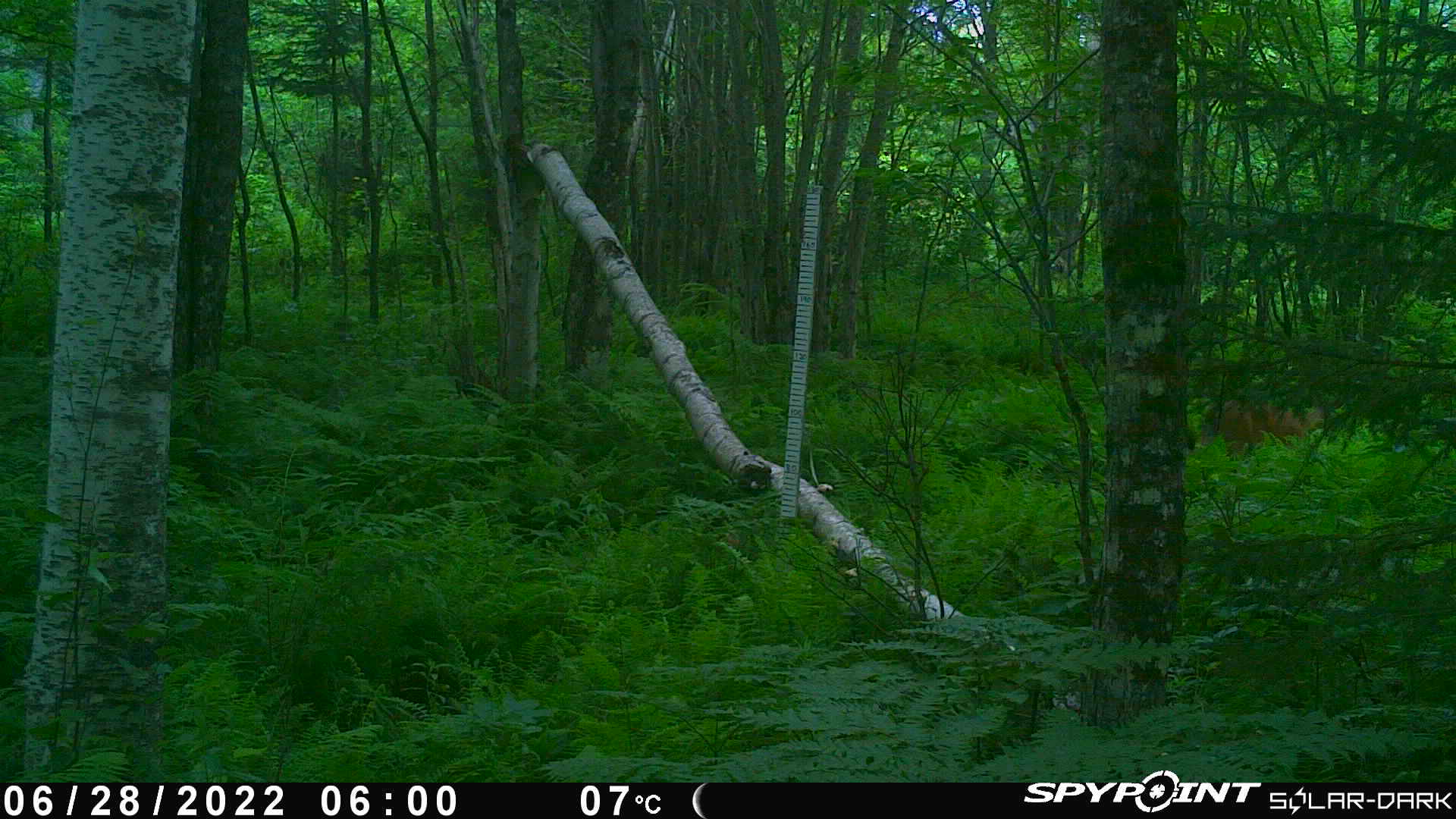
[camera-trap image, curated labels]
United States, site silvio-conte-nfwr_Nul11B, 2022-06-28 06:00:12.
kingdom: Animalia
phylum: Chordata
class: Mammalia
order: Artiodactyla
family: Cervidae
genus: Odocoileus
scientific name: Odocoileus virginianus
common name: white-tailed deer